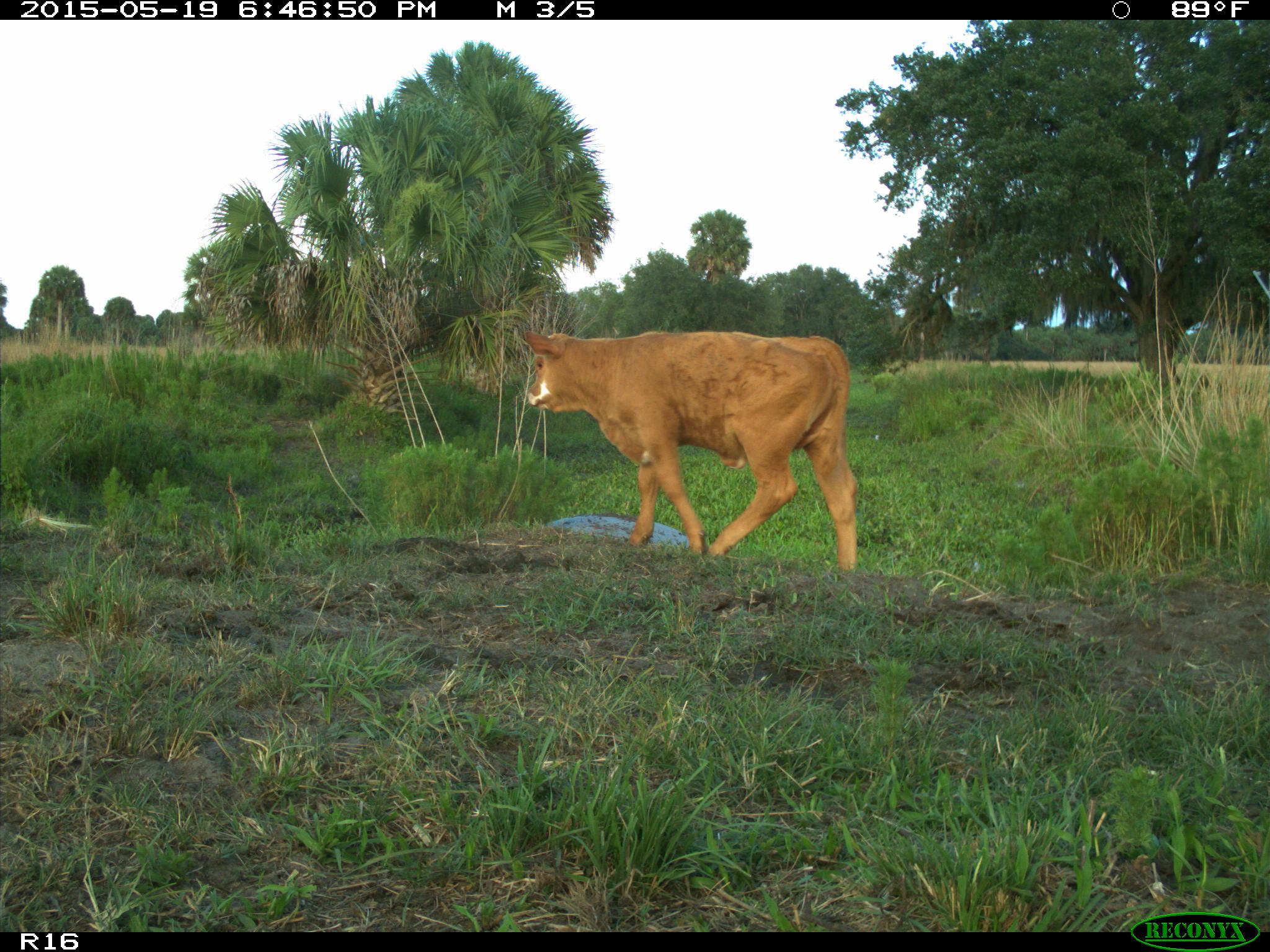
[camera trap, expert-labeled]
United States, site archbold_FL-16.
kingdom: Animalia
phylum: Chordata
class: Mammalia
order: Artiodactyla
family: Bovidae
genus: Bos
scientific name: Bos taurus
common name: domestic cow